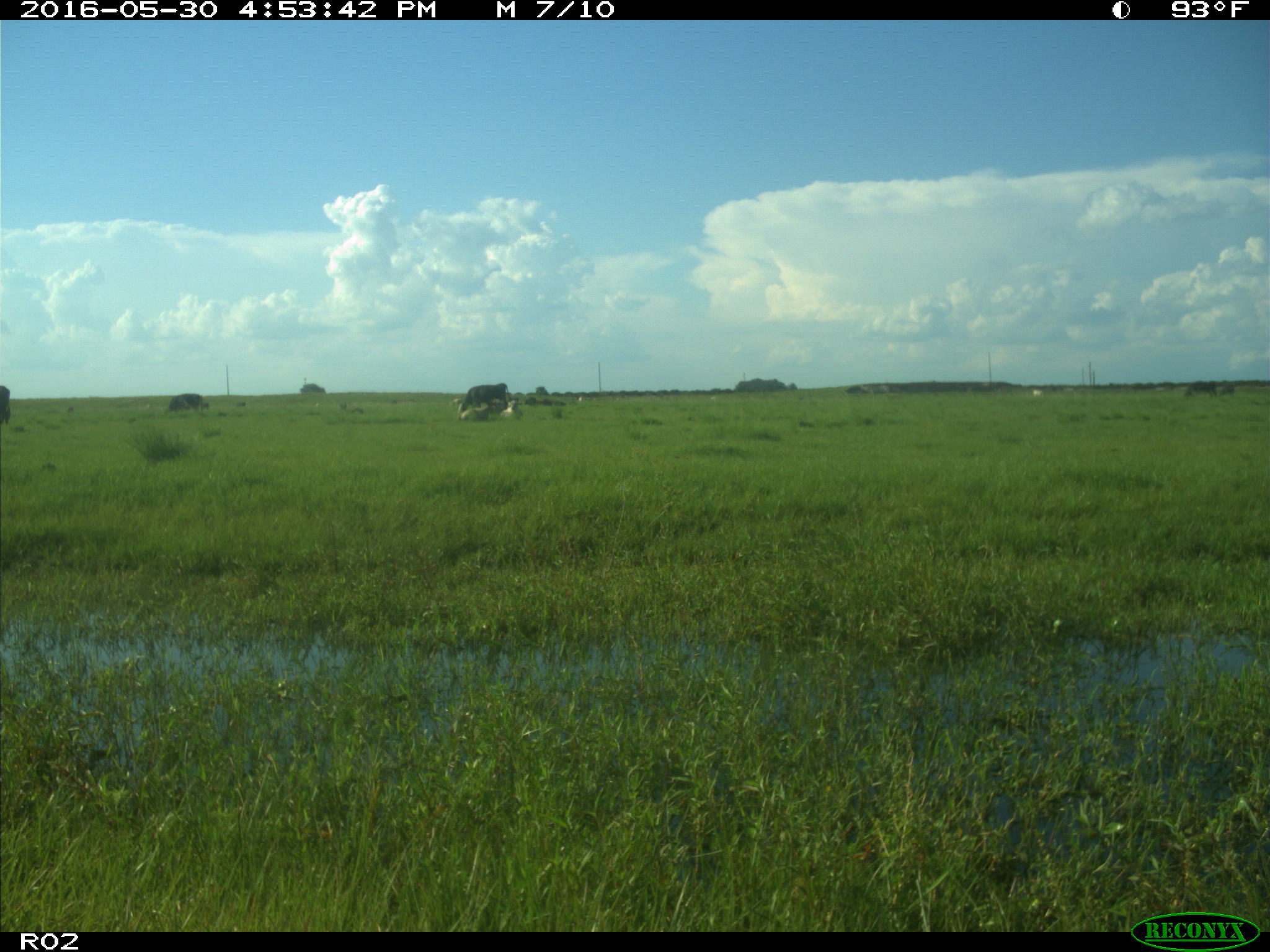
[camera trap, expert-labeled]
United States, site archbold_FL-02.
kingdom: Animalia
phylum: Chordata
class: Mammalia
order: Artiodactyla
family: Bovidae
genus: Bos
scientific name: Bos taurus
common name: domestic cow